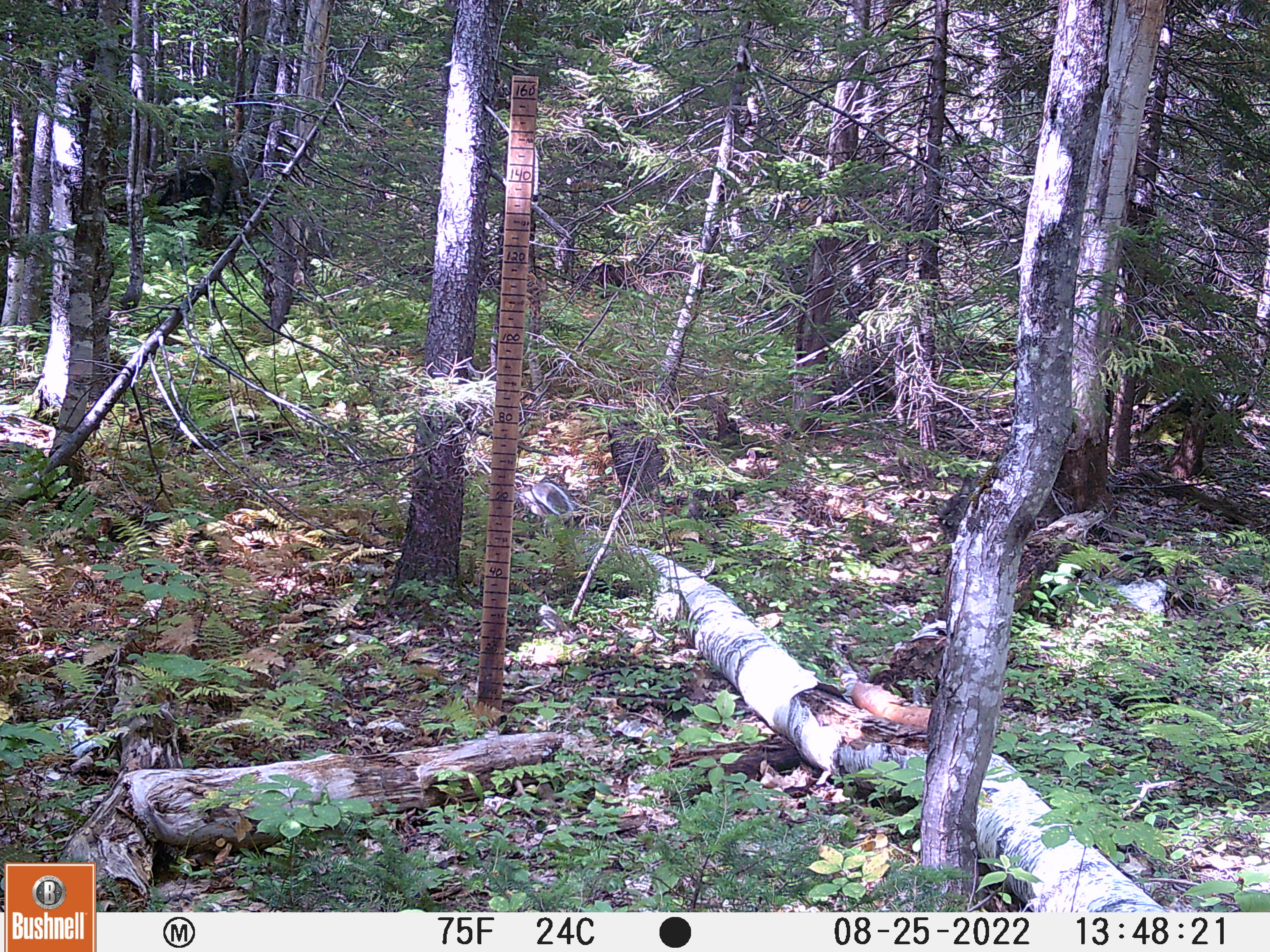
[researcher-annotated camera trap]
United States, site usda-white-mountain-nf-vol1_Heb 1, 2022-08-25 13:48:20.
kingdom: Animalia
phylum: Chordata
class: Mammalia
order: Rodentia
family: Sciuridae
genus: Sciurus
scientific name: Sciurus carolinensis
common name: gray squirrel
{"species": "gray squirrel (Sciurus carolinensis)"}